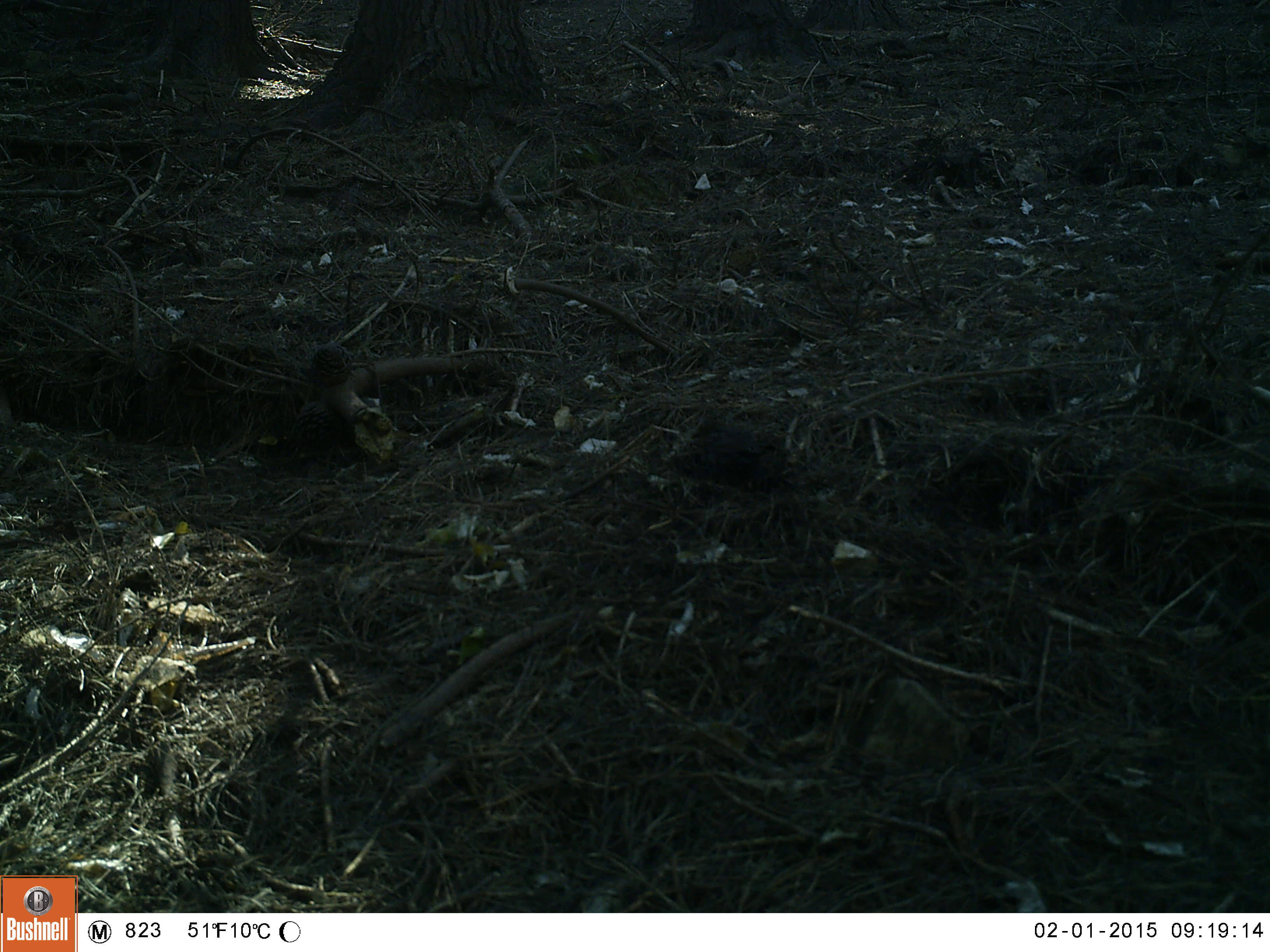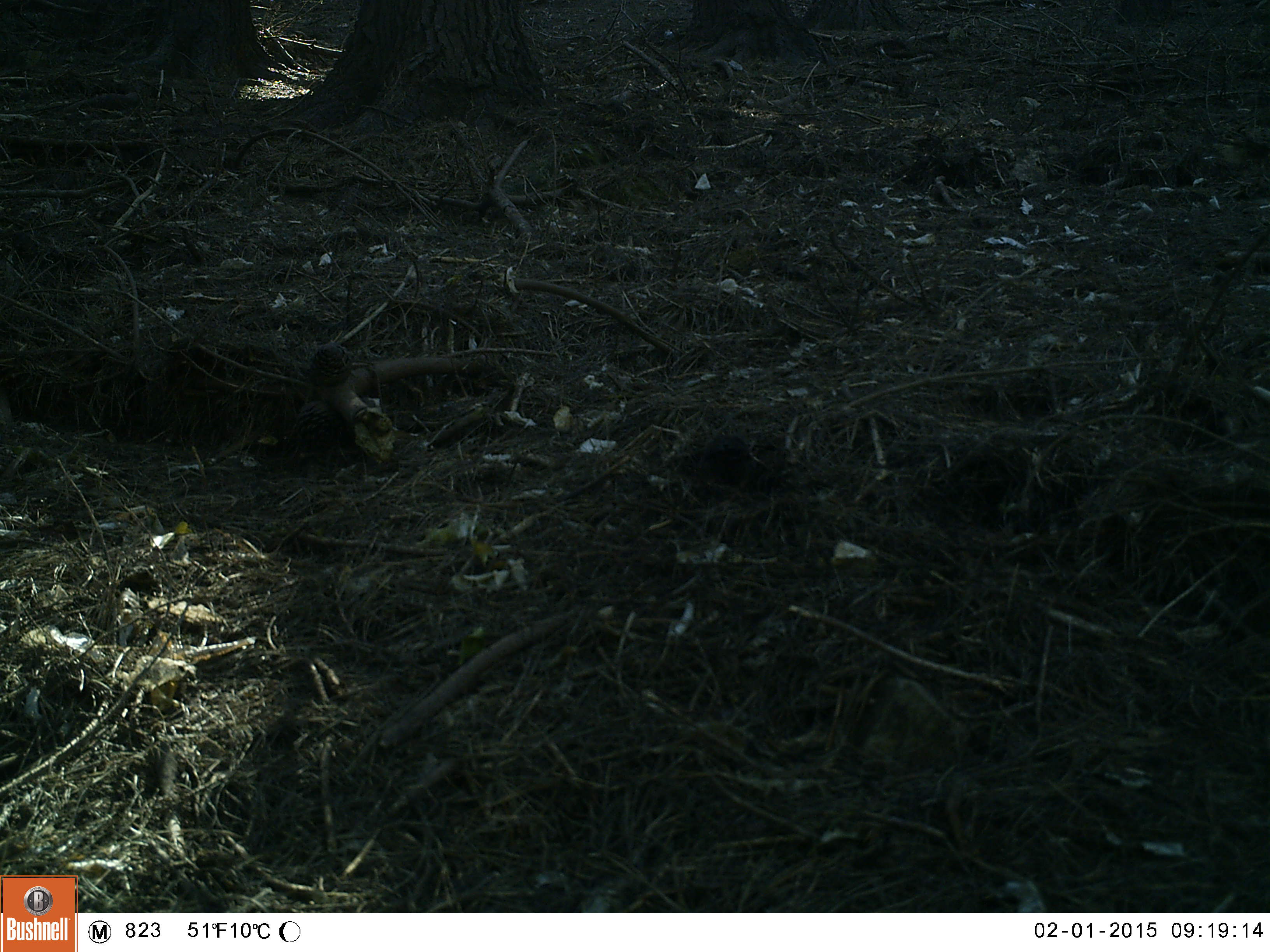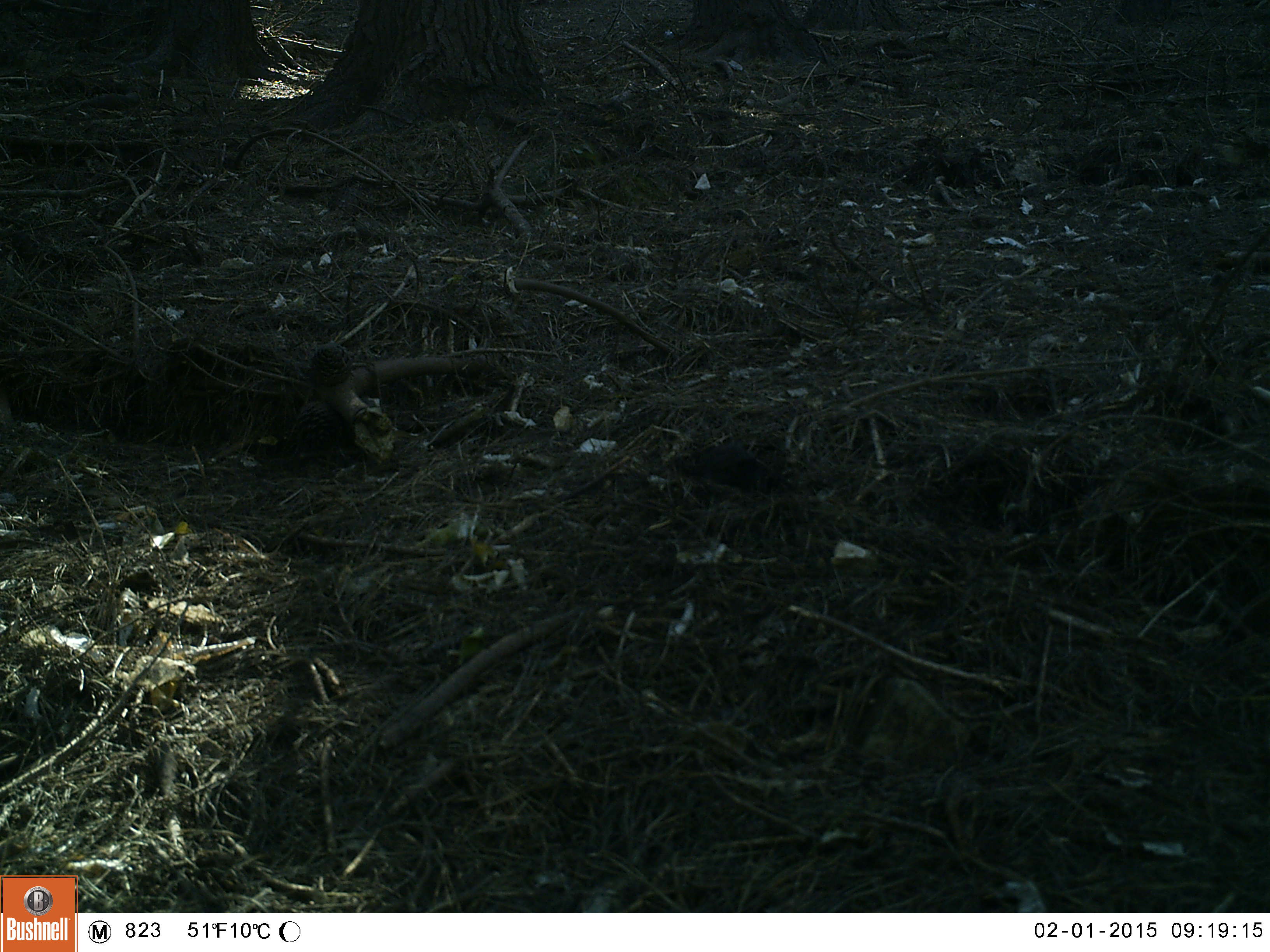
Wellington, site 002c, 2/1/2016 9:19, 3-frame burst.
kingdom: Animalia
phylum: Chordata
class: Aves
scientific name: Aves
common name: bird